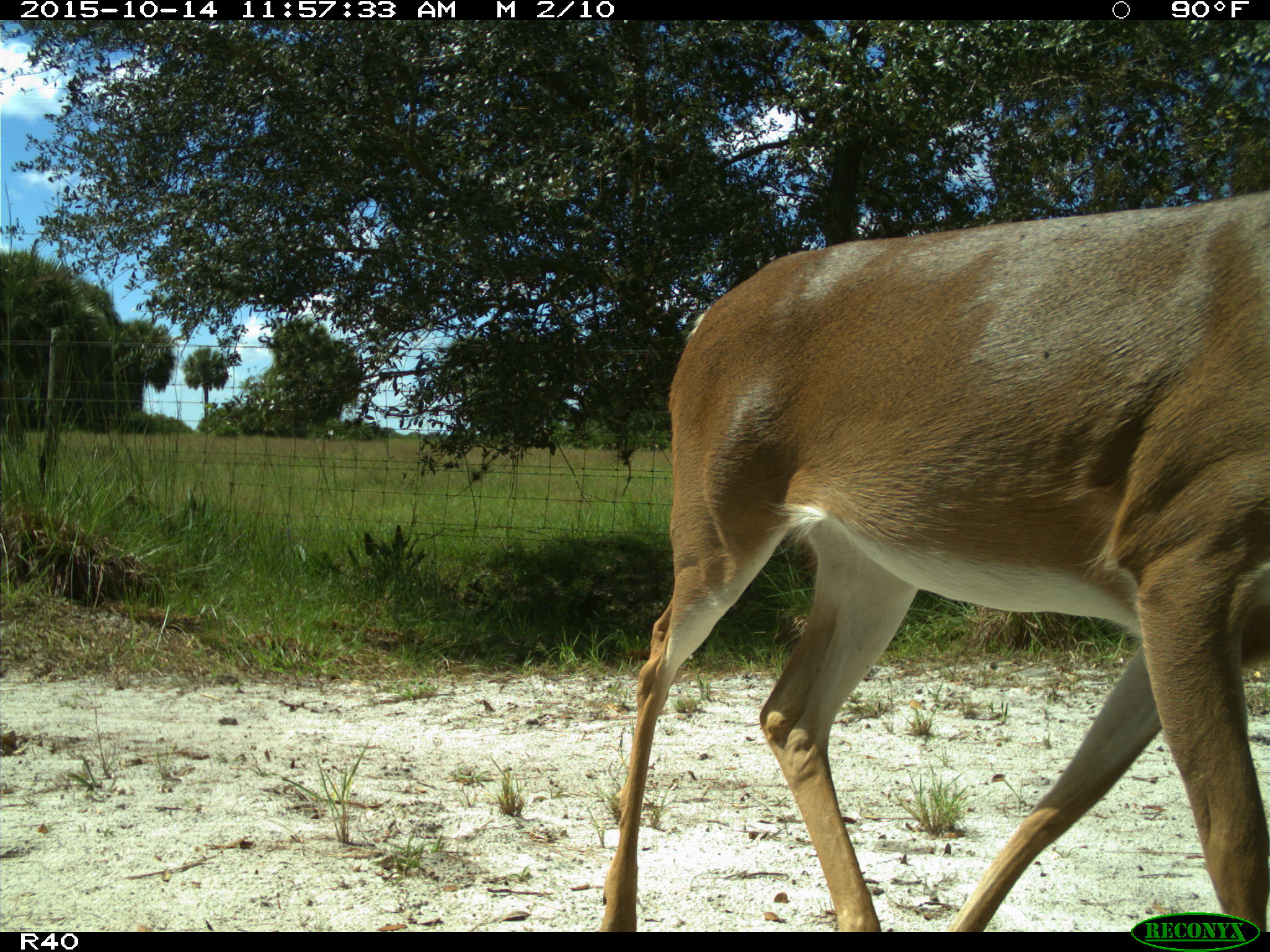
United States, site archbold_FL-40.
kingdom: Animalia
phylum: Chordata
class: Mammalia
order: Artiodactyla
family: Cervidae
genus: Odocoileus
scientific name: Odocoileus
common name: deer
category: unidentified deer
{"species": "unidentified deer (deer) (Odocoileus)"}